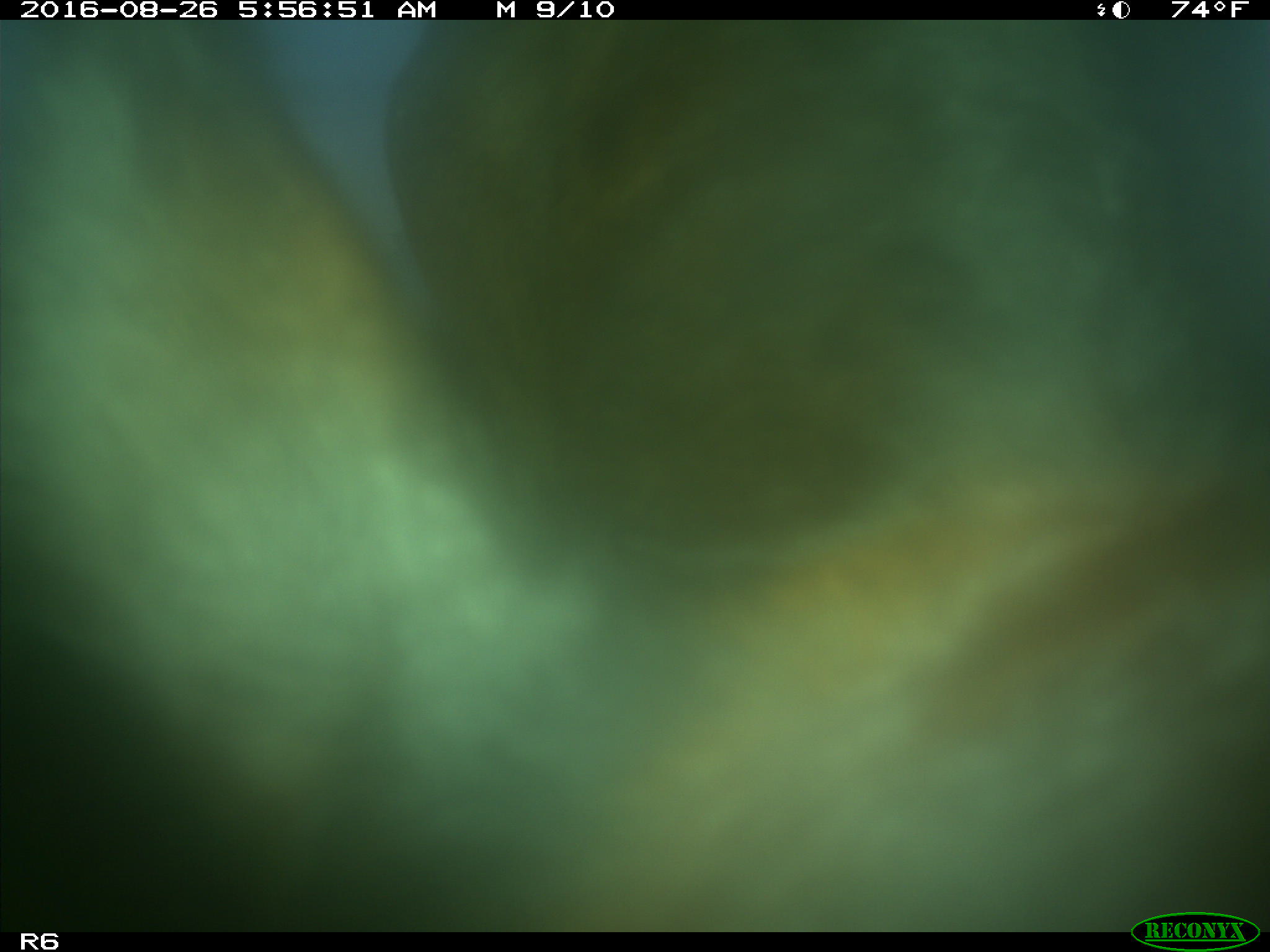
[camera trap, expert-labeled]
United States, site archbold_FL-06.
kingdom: Animalia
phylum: Chordata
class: Mammalia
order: Artiodactyla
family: Bovidae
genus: Bos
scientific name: Bos taurus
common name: domestic cow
Bos taurus (domestic cow).